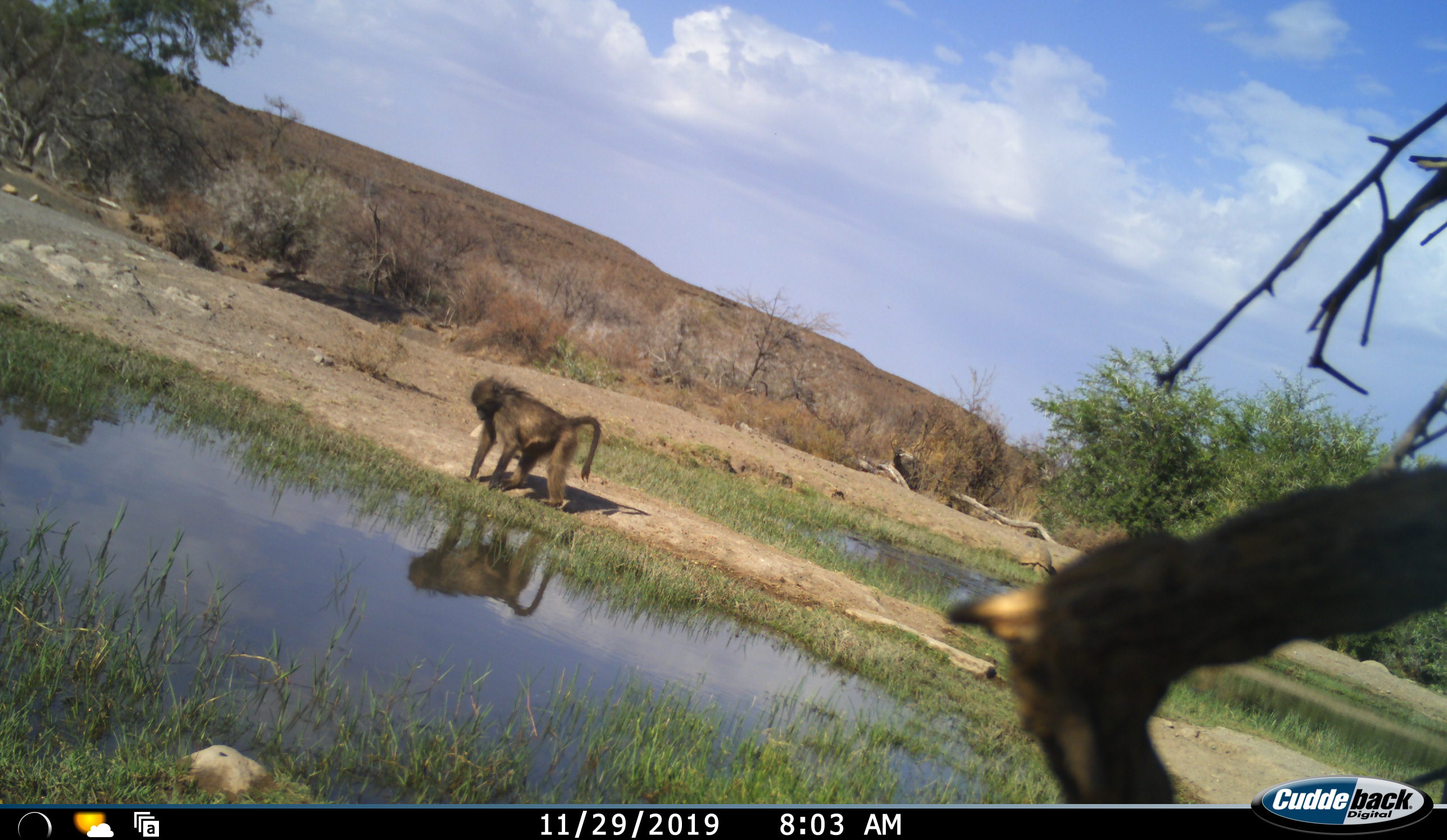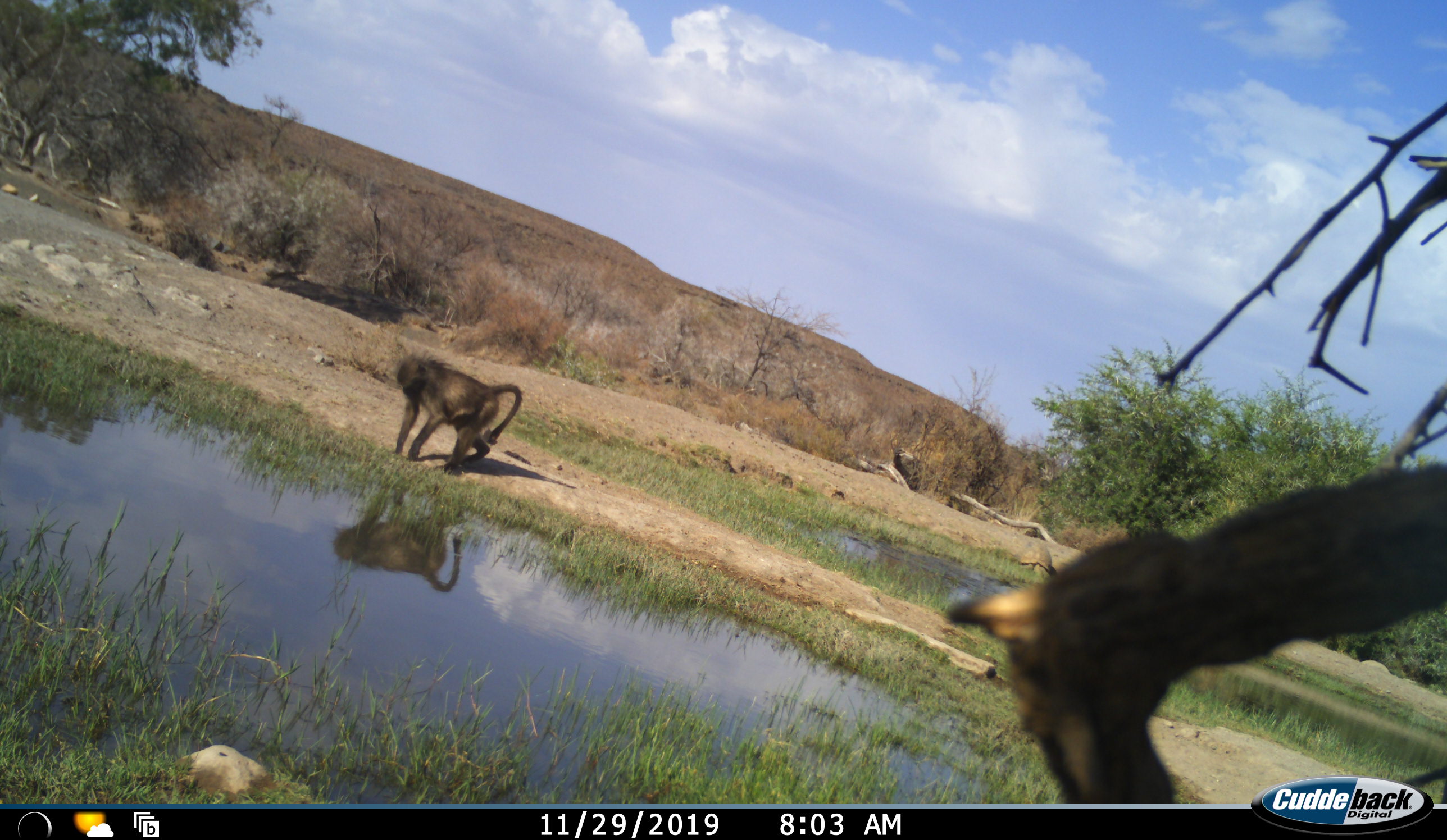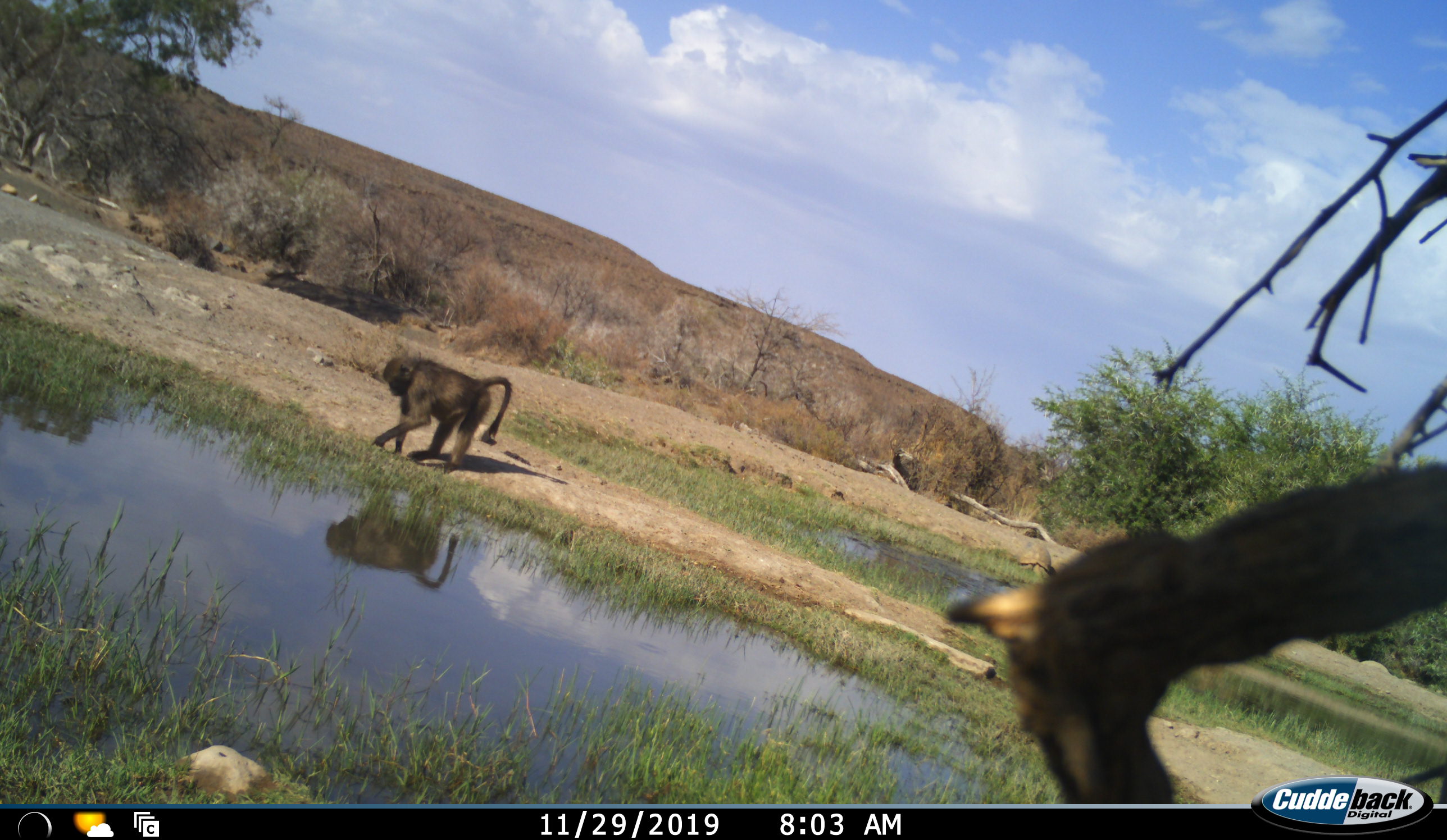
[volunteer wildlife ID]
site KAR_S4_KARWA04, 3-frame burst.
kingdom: Animalia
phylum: Chordata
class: Mammalia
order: Primates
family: Cercopithecidae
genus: Papio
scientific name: Papio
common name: baboon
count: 1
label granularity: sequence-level